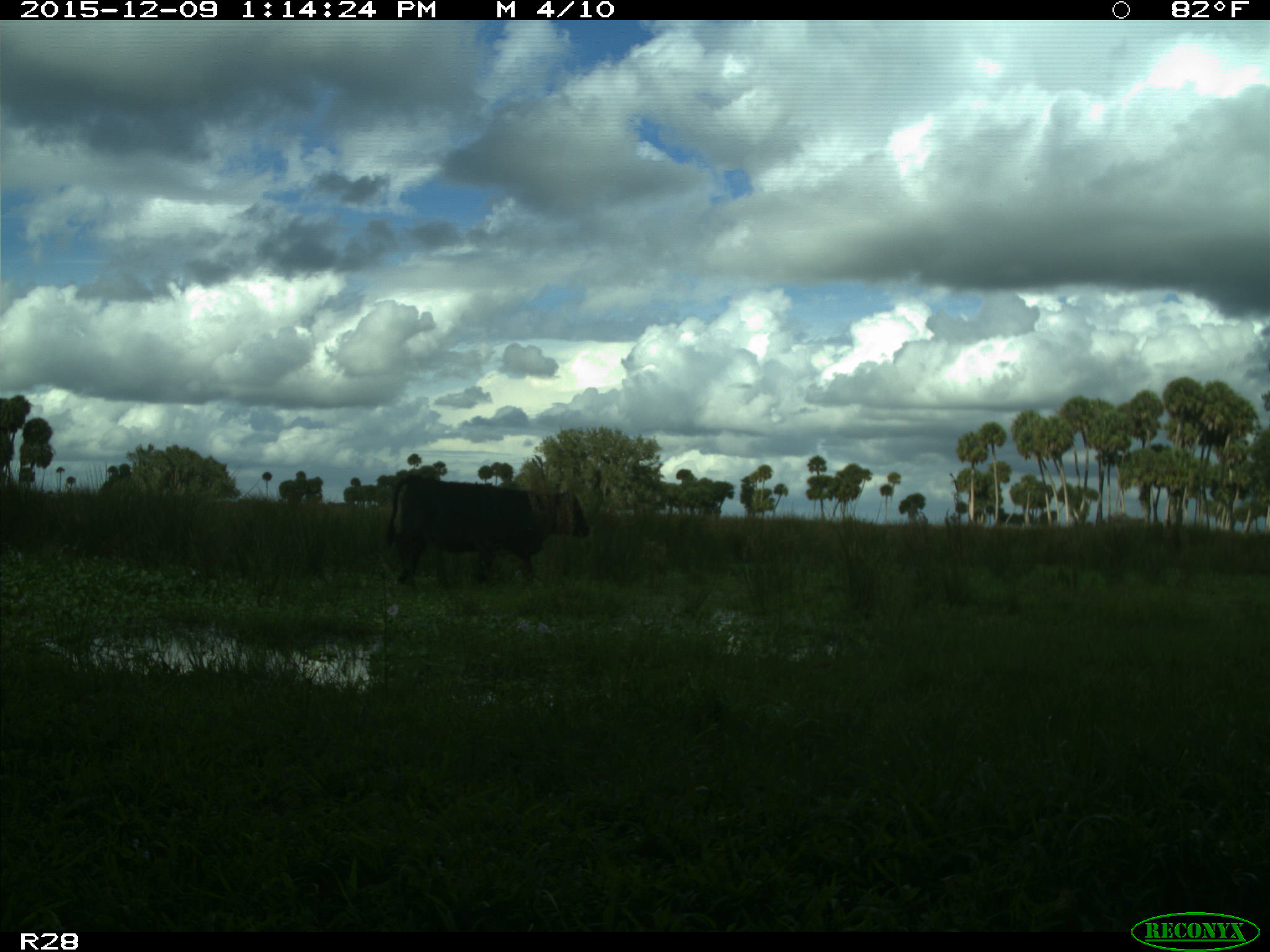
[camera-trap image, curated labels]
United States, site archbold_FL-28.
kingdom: Animalia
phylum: Chordata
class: Mammalia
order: Artiodactyla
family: Bovidae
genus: Bos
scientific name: Bos taurus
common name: domestic cow